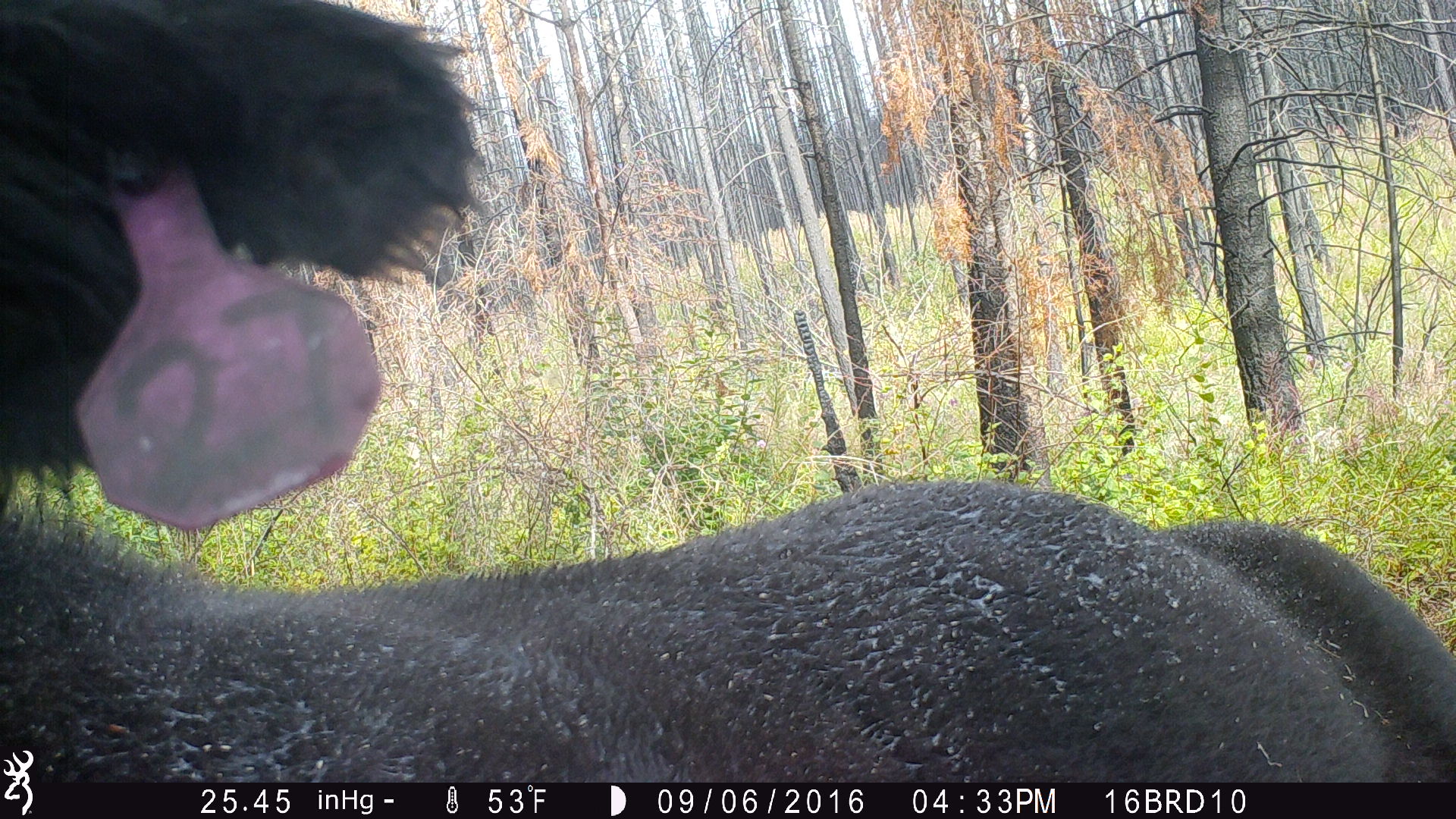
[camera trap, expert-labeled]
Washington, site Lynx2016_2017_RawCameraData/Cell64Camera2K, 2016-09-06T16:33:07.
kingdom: Animalia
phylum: Chordata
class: Mammalia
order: Artiodactyla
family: Bovidae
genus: Bos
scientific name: Bos taurus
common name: domestic cattle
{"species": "domestic cattle (Bos taurus)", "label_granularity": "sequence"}